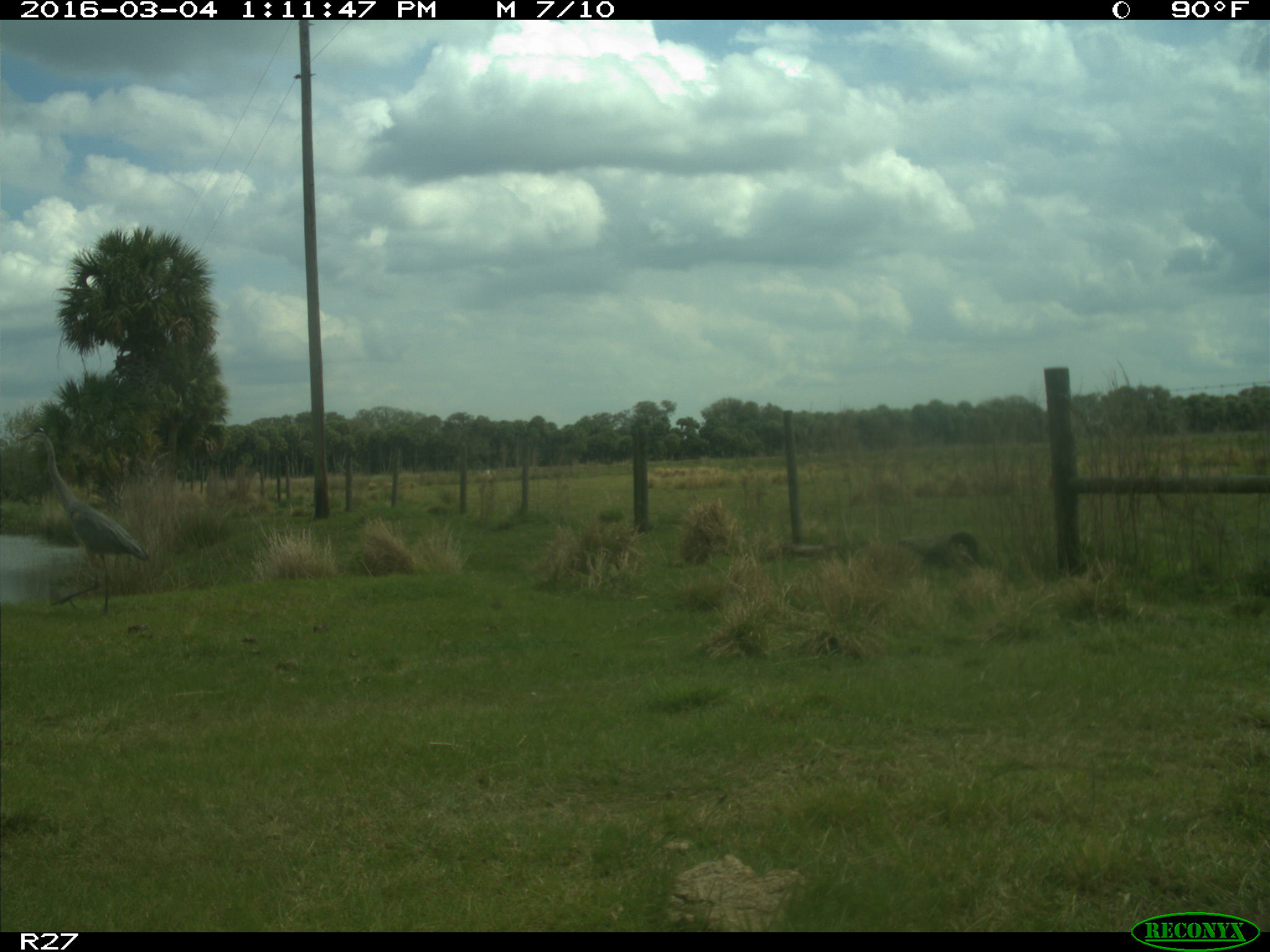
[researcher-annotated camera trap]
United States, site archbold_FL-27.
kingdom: Animalia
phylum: Chordata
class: Aves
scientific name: Aves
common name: birds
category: unidentified bird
Unidentified bird (birds) (Aves).